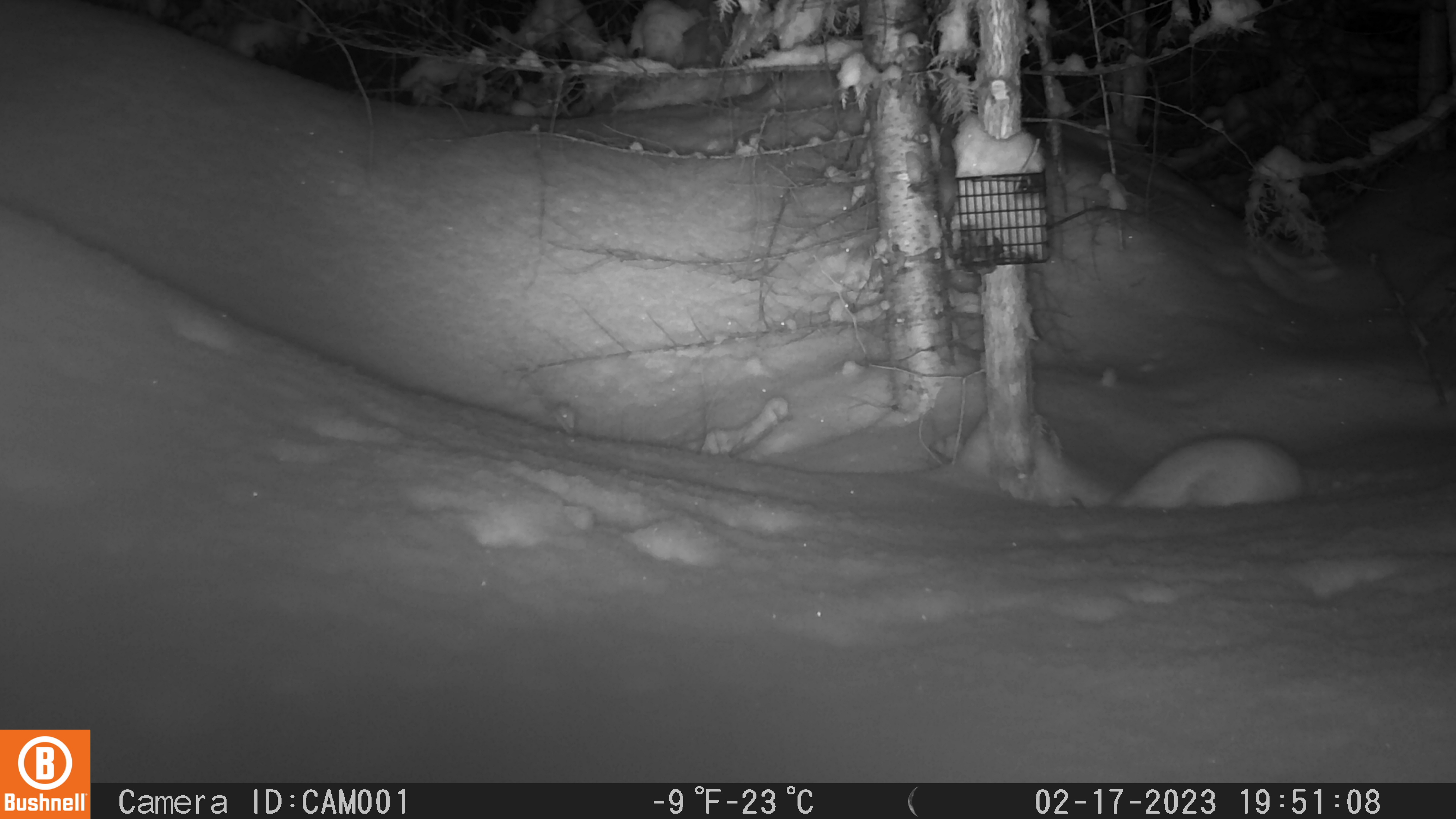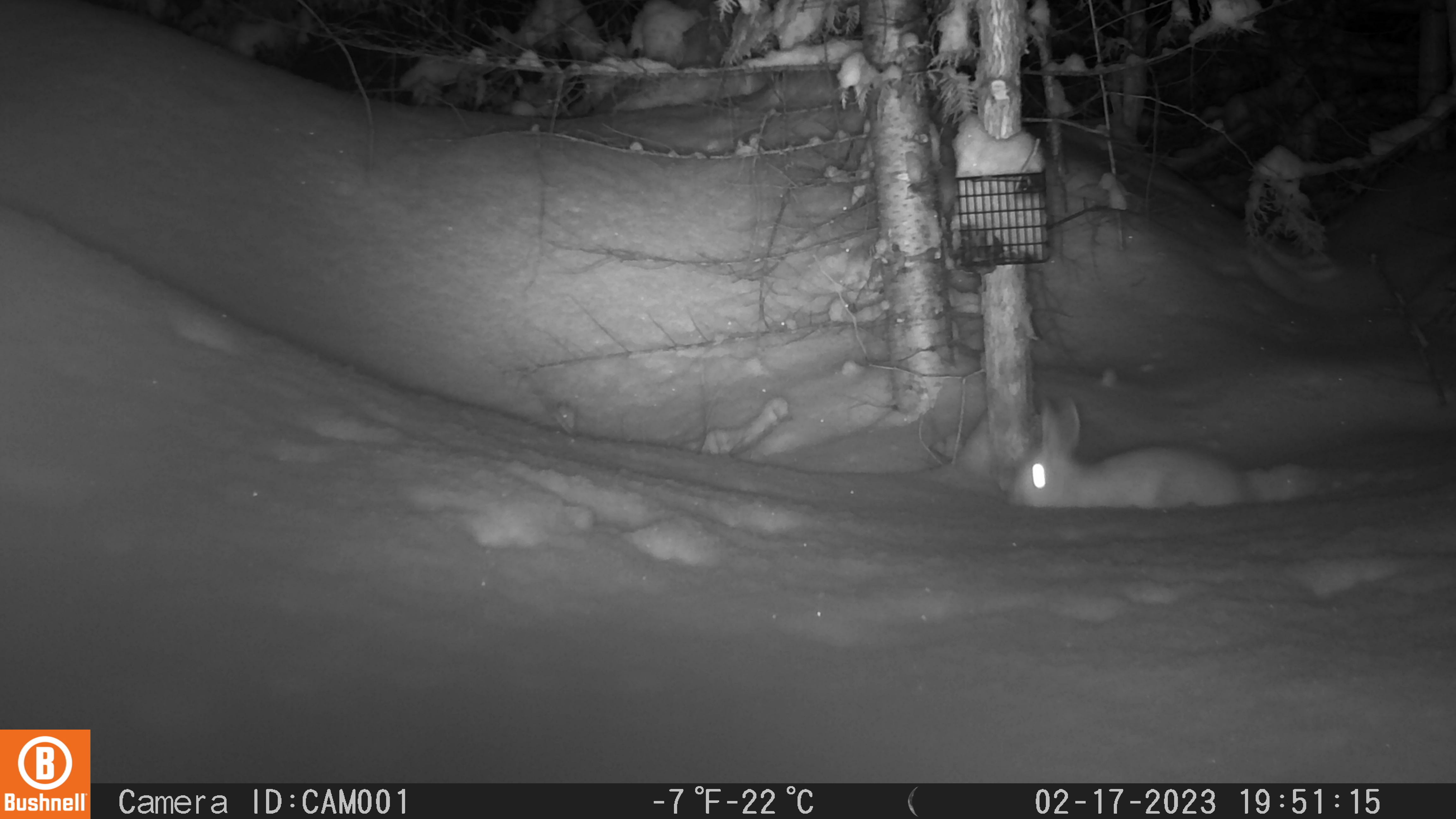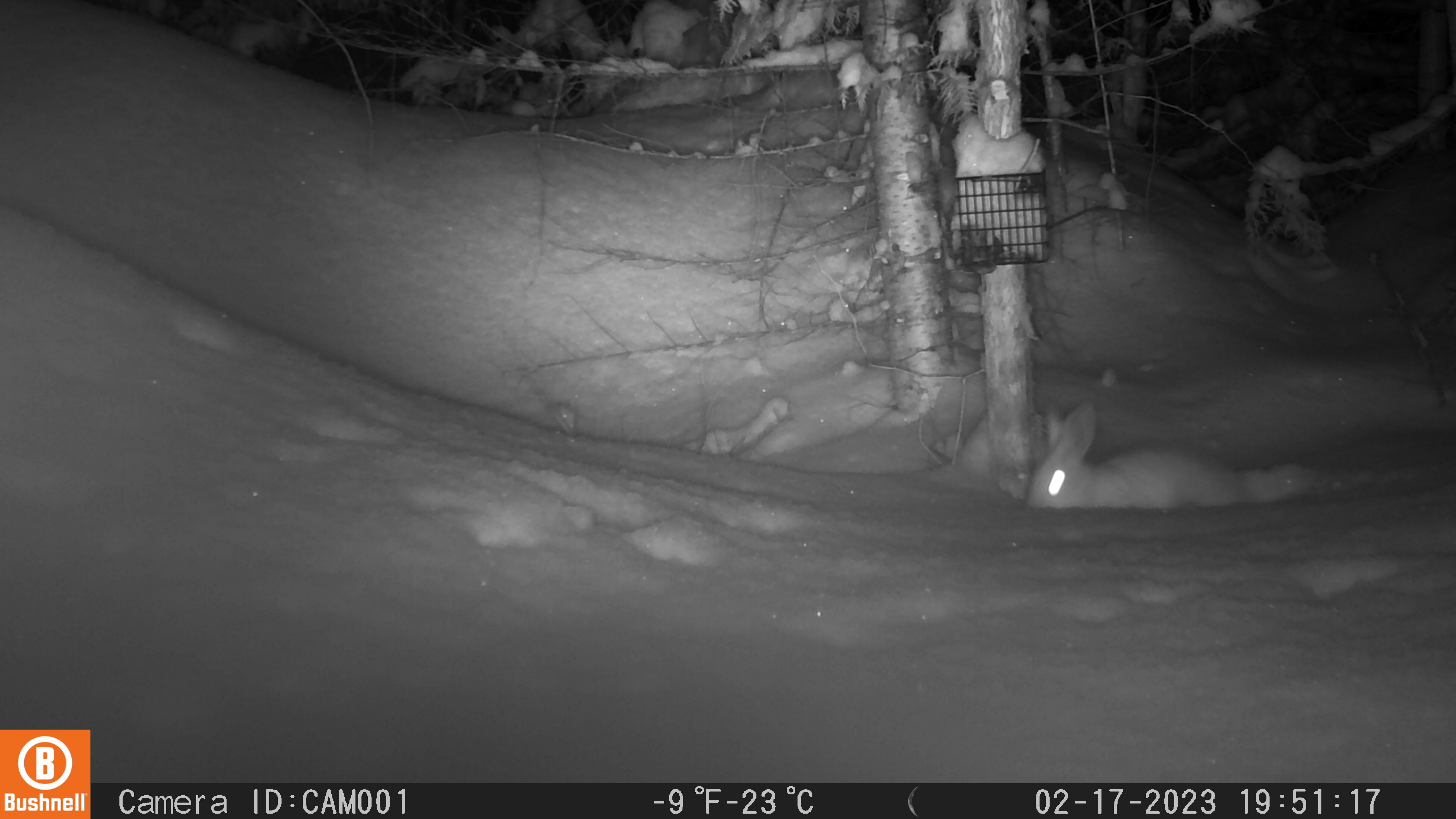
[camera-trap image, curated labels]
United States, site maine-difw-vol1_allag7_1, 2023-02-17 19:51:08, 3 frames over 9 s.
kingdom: Animalia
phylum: Chordata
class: Mammalia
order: Lagomorpha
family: Leporidae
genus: Lepus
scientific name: Lepus americanus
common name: snowshoe hare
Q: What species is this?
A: Snowshoe hare (Lepus americanus).